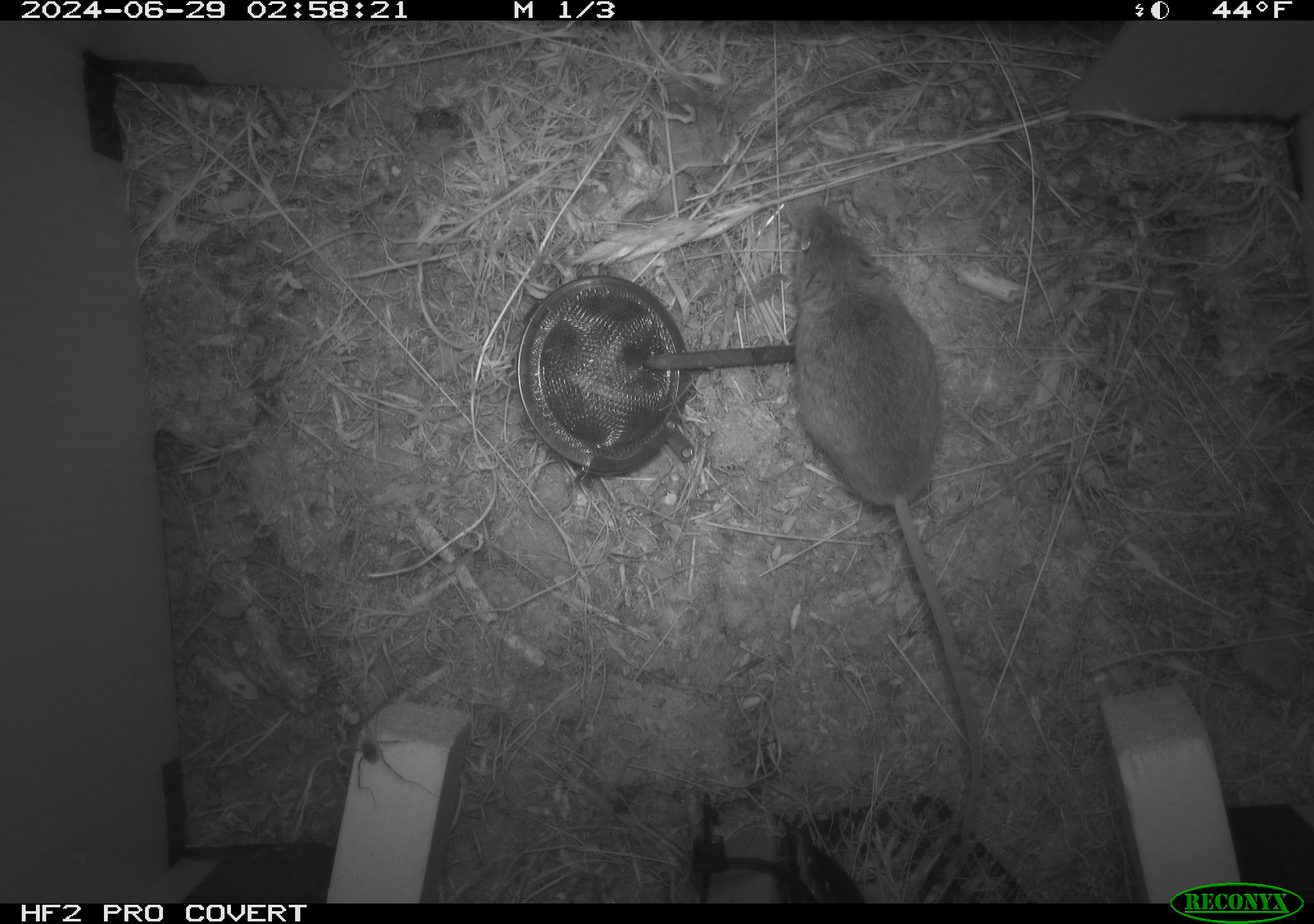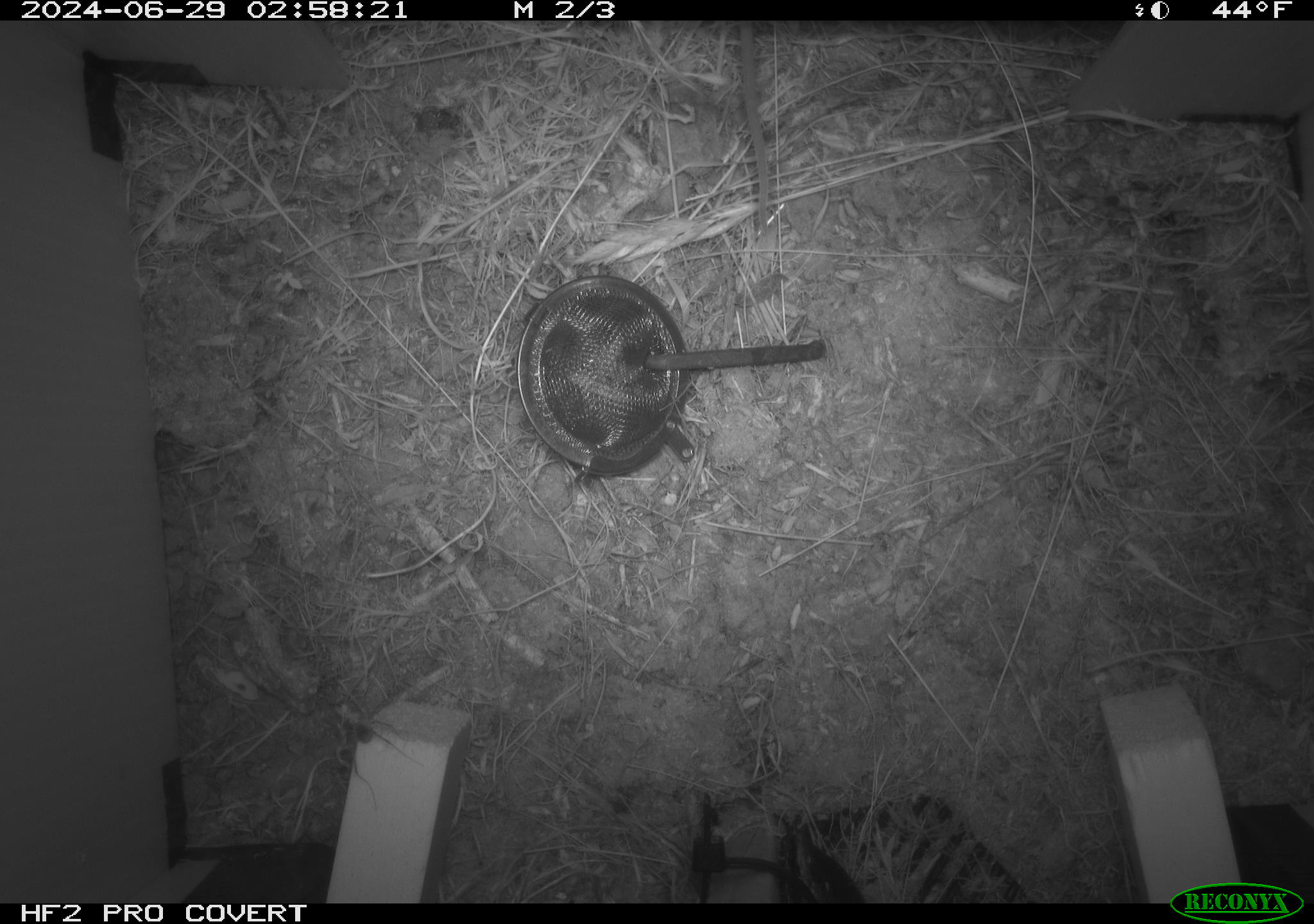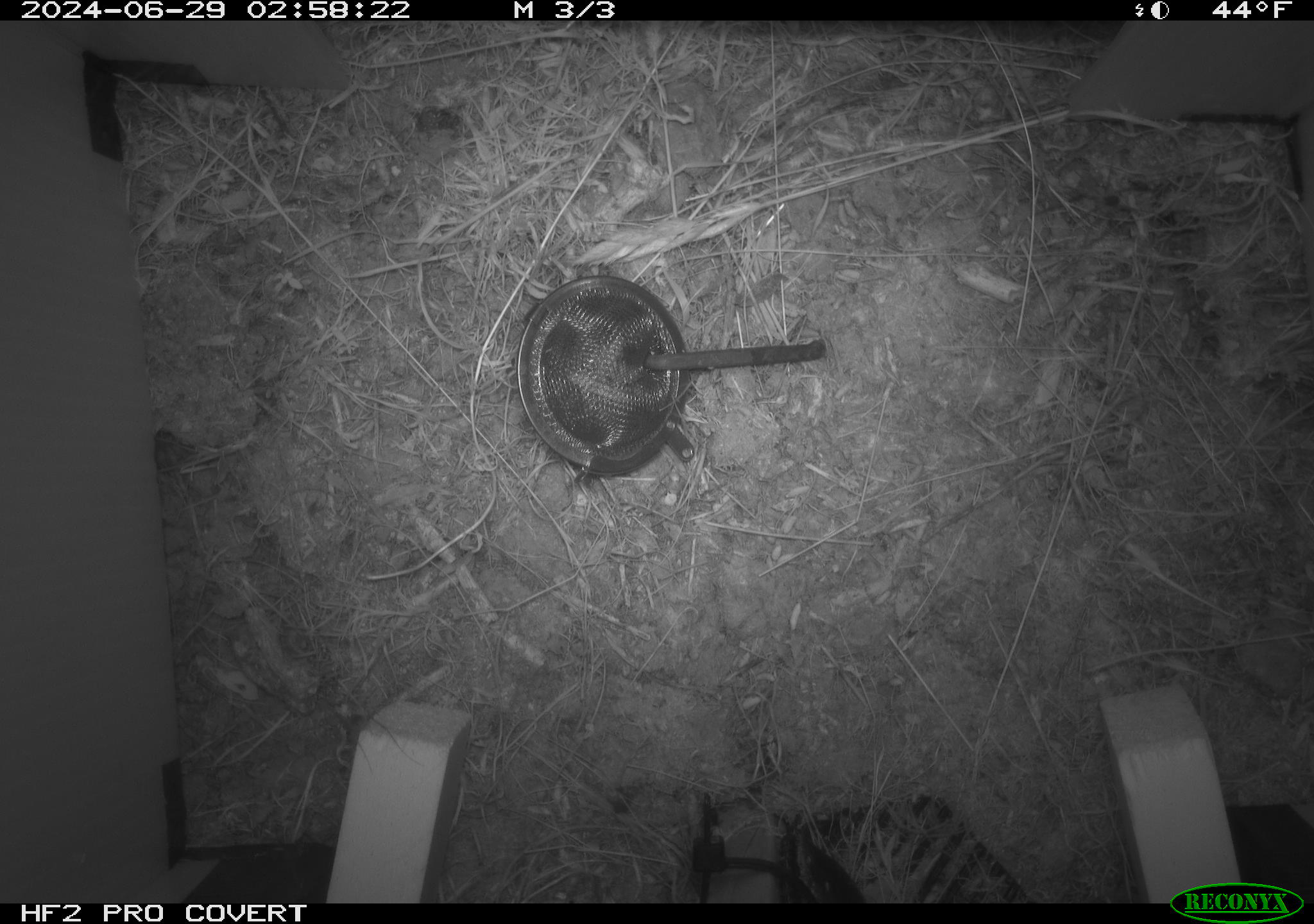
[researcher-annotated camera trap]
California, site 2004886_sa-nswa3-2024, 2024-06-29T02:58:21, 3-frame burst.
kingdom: Animalia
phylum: Chordata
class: Mammalia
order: Rodentia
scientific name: Rodentia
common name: rodent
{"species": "rodent (Rodentia)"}